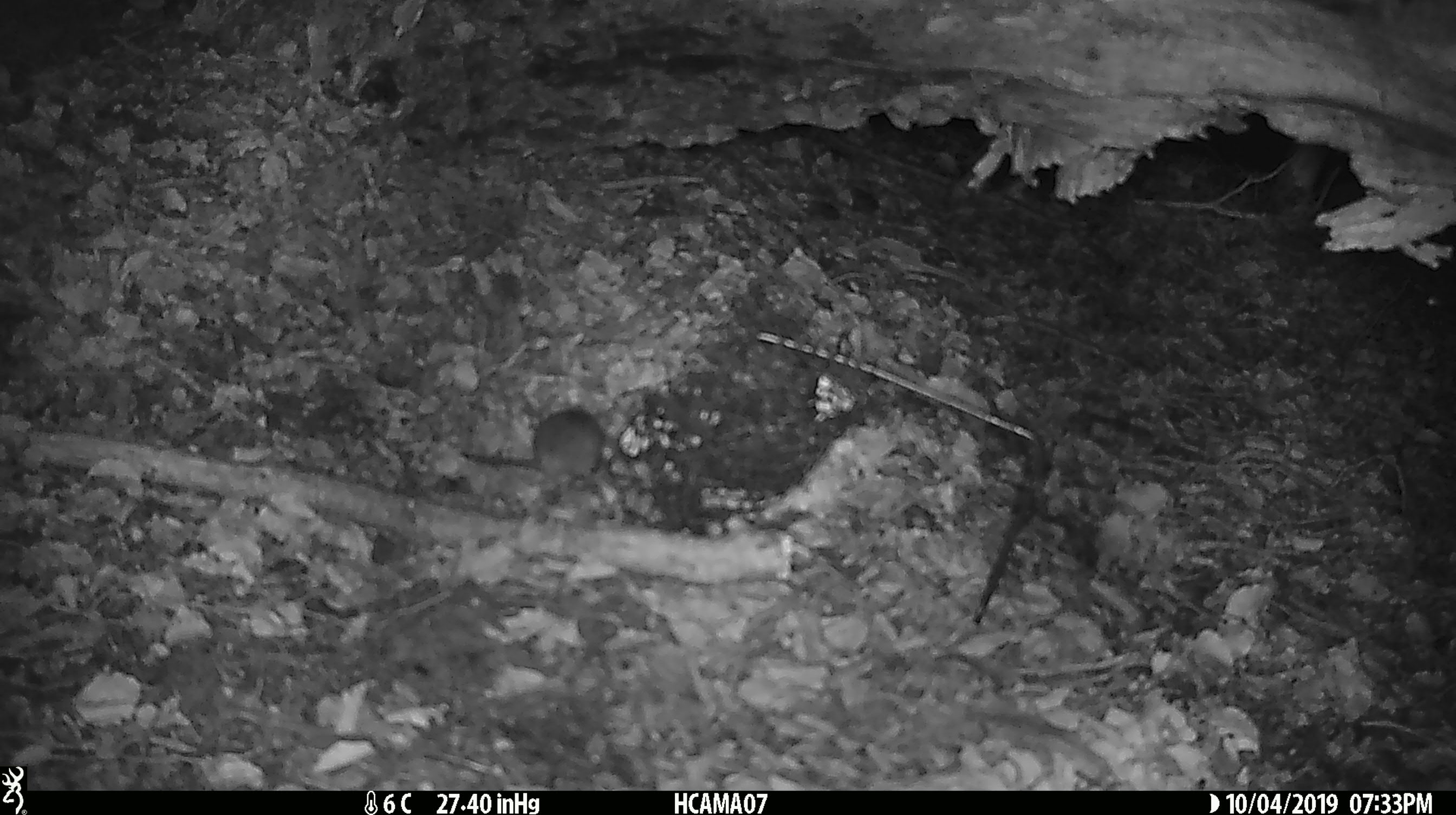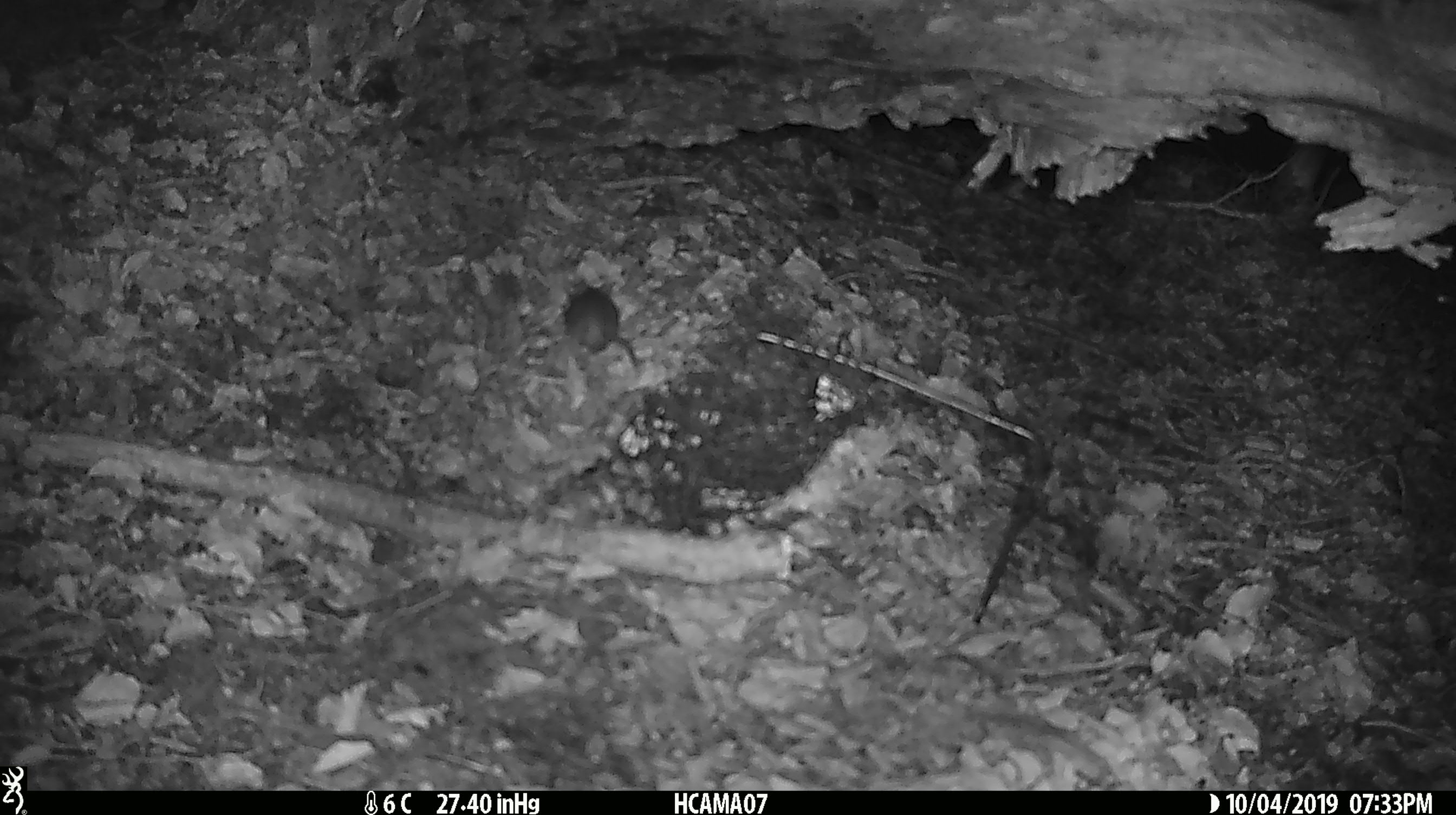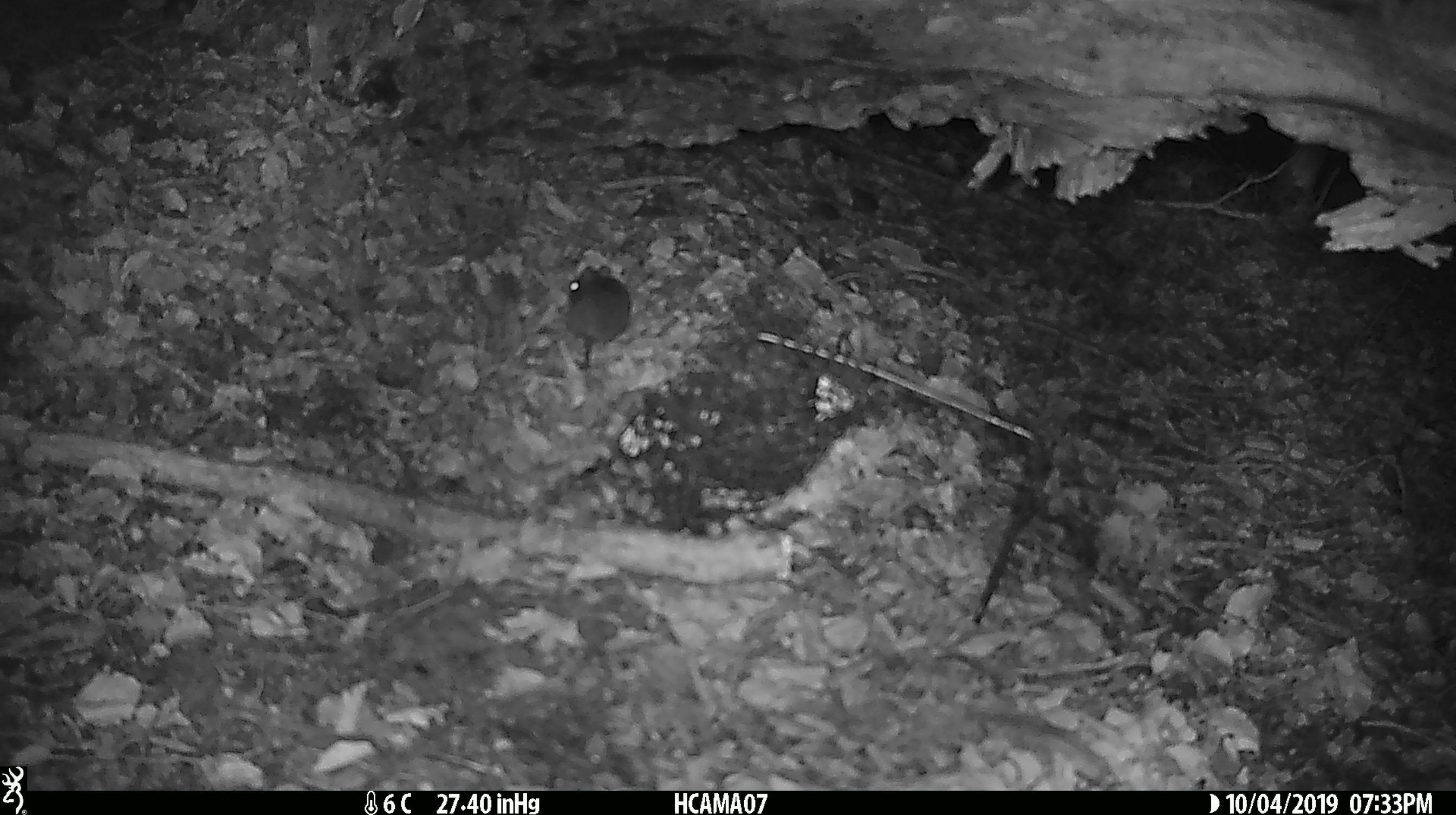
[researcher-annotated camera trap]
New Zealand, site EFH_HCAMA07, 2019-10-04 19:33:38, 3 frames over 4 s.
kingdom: Animalia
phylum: Chordata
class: Mammalia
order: Rodentia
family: Muridae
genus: Mus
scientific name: Mus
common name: mouse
Mouse (Mus).